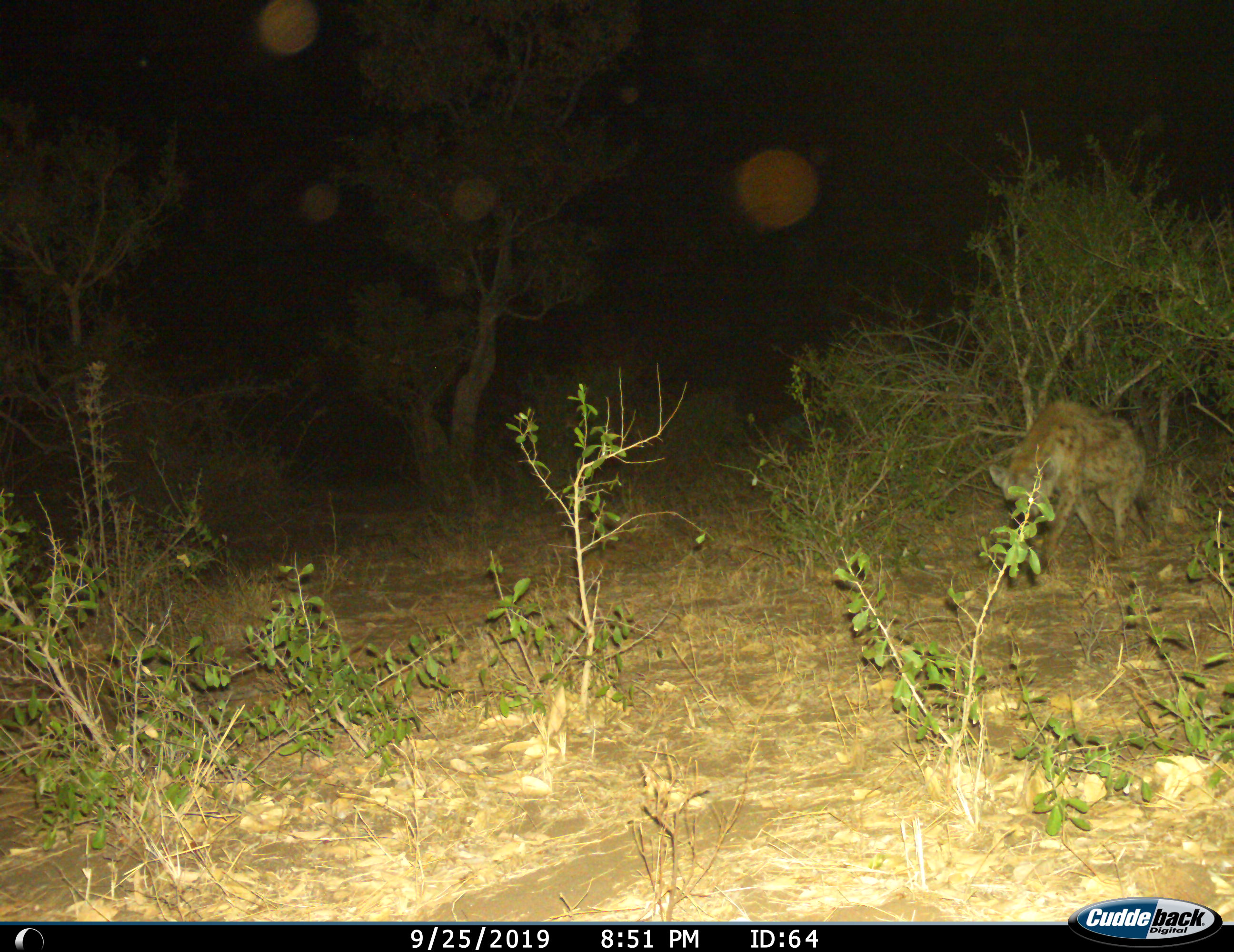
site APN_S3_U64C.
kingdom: Animalia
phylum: Chordata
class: Mammalia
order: Carnivora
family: Hyaenidae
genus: Crocuta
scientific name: Crocuta crocuta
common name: spotted hyena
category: hyenaspotted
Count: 1.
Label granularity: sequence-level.